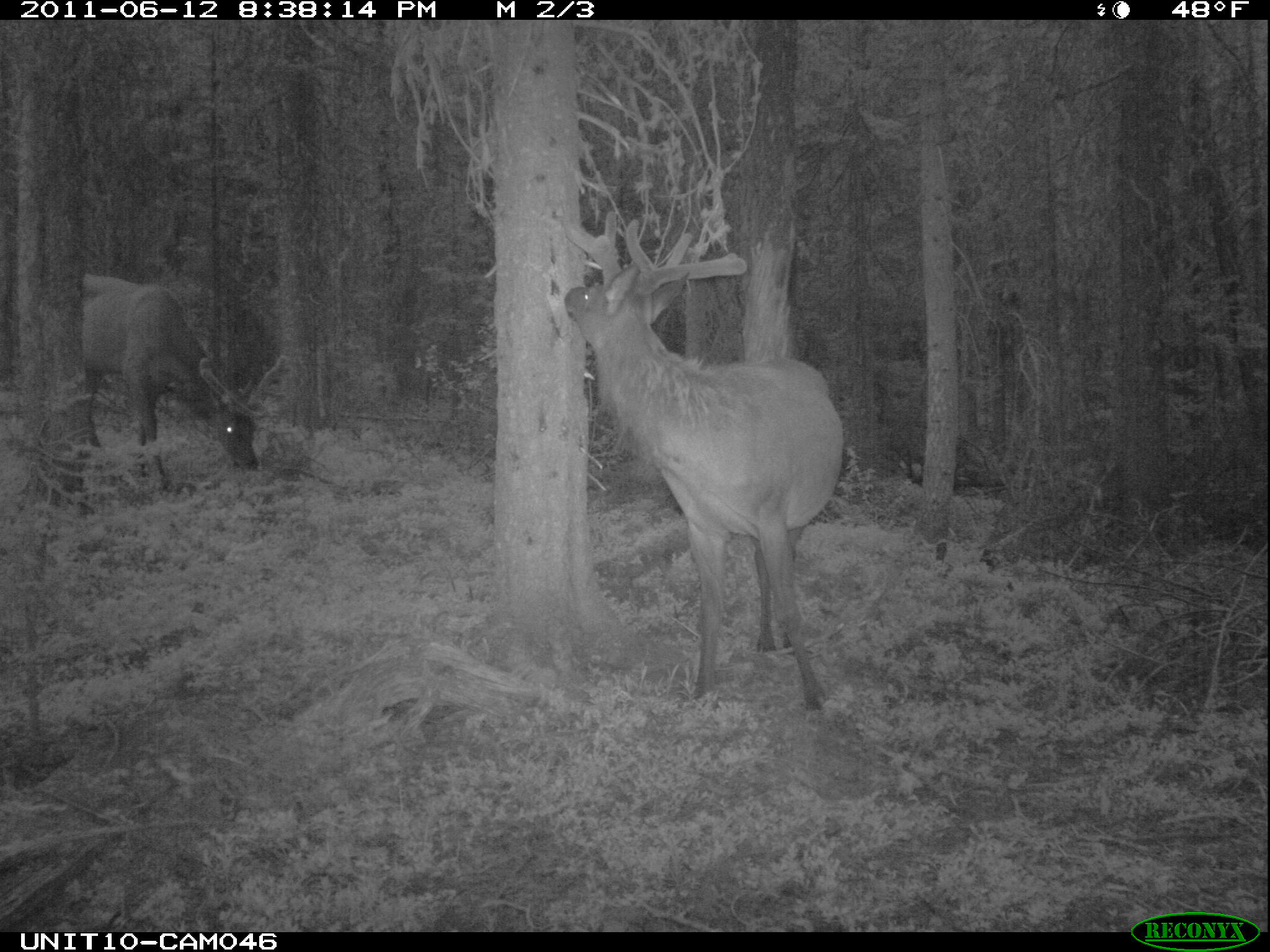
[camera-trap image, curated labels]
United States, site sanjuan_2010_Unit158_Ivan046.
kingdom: Animalia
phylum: Chordata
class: Mammalia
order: Artiodactyla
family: Cervidae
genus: Cervus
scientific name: Cervus elaphus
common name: red deer